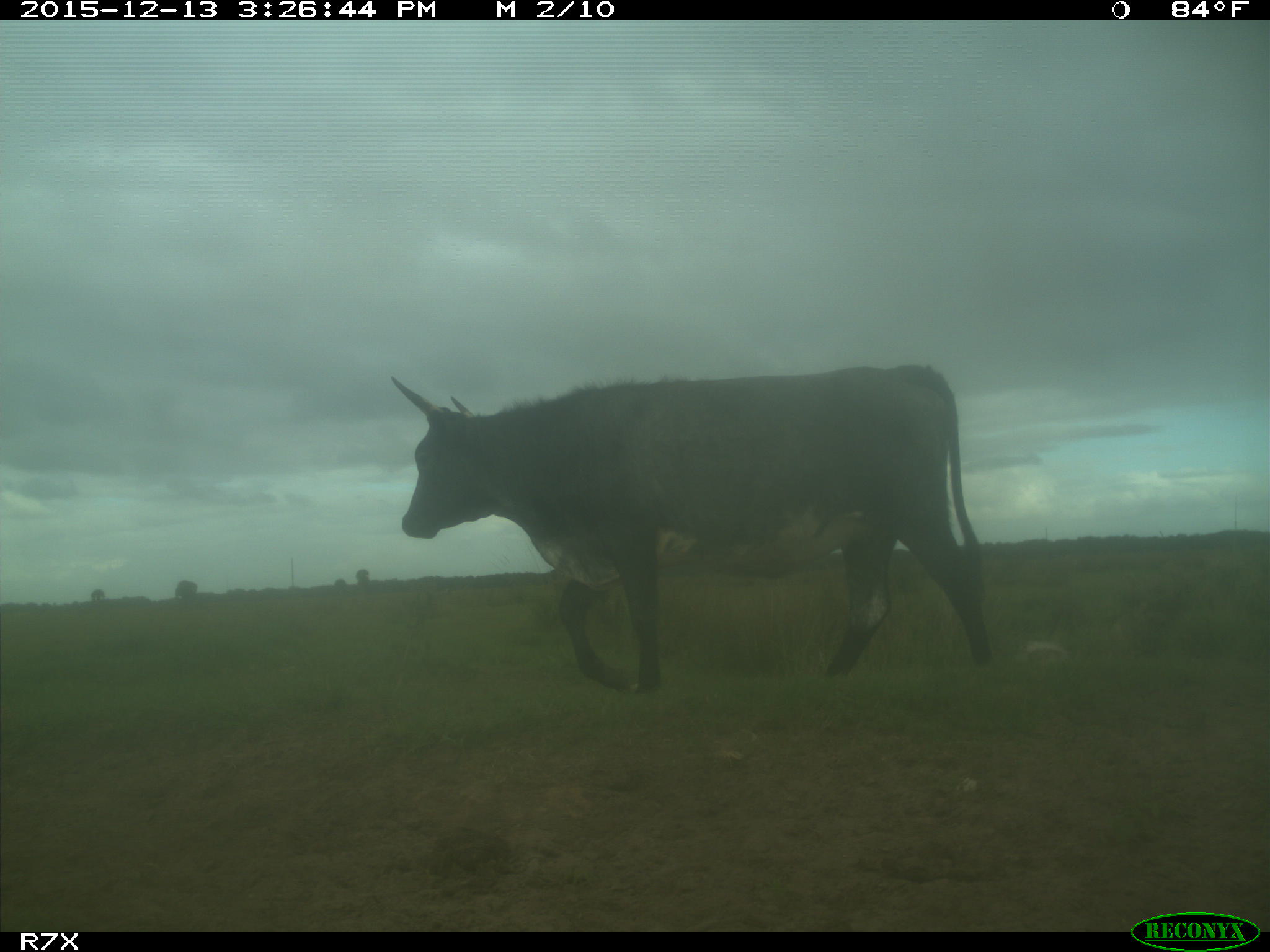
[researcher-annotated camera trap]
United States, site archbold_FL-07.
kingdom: Animalia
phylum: Chordata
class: Mammalia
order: Artiodactyla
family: Bovidae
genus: Bos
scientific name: Bos taurus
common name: domestic cow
Bos taurus (domestic cow).